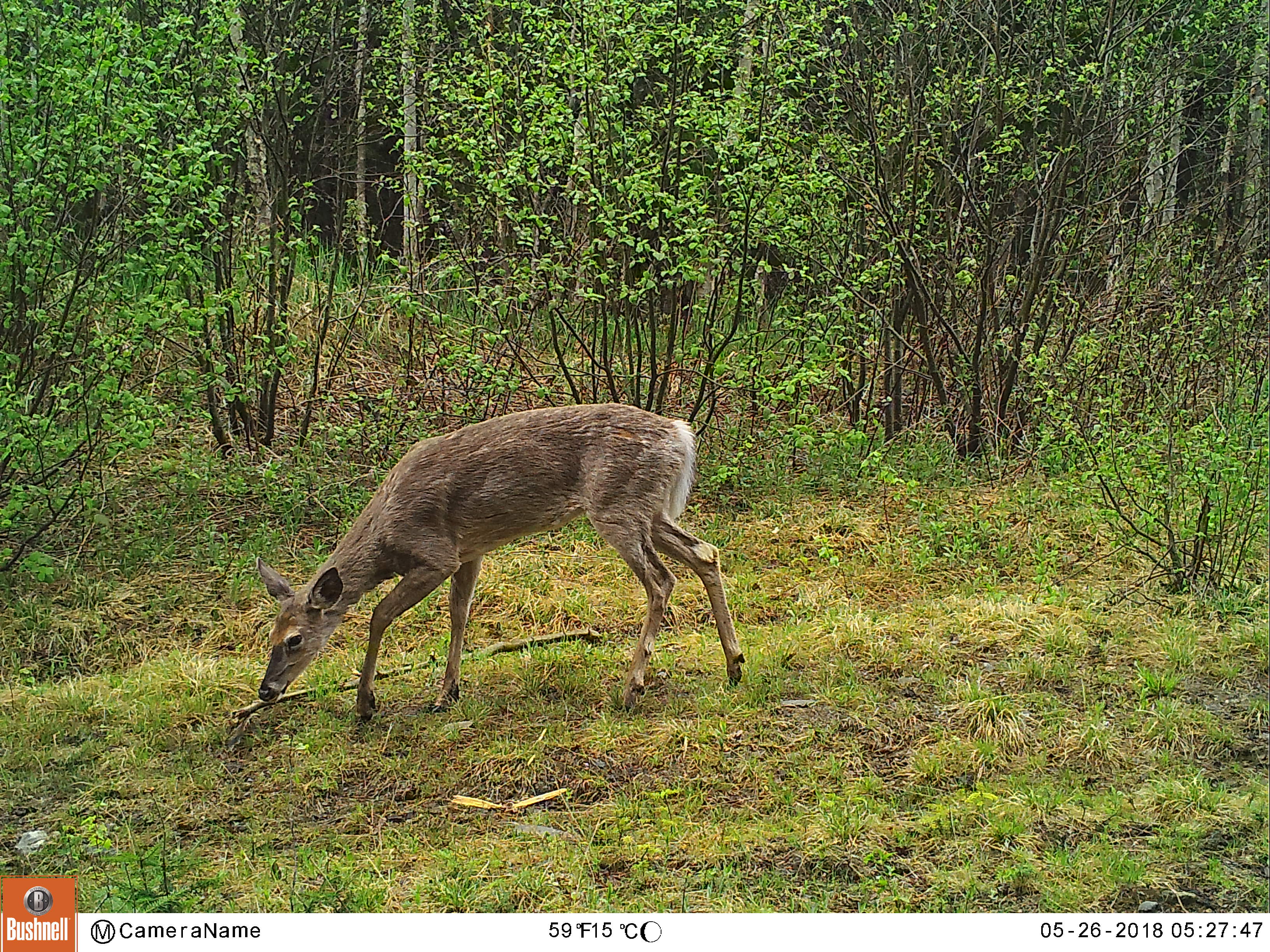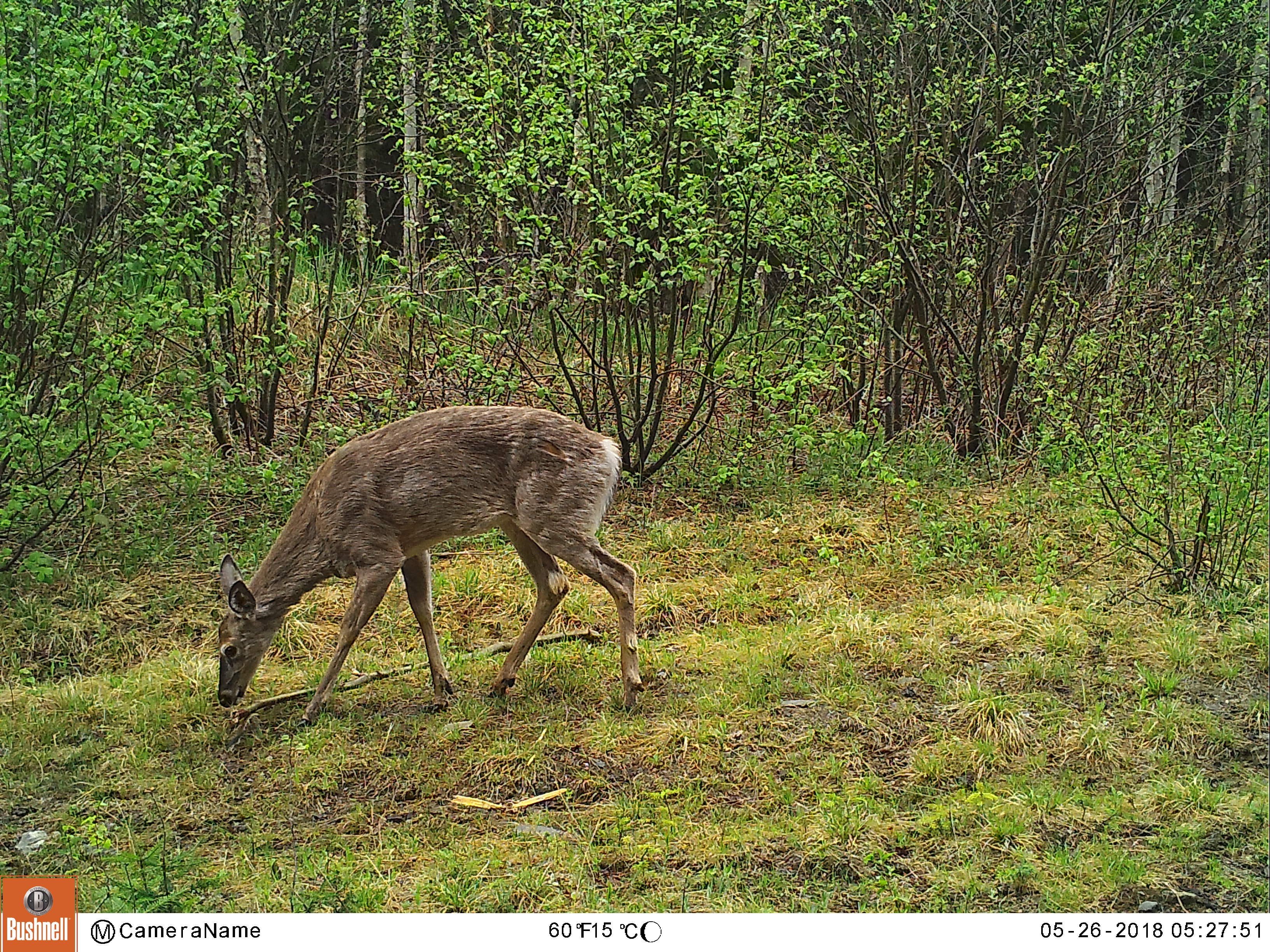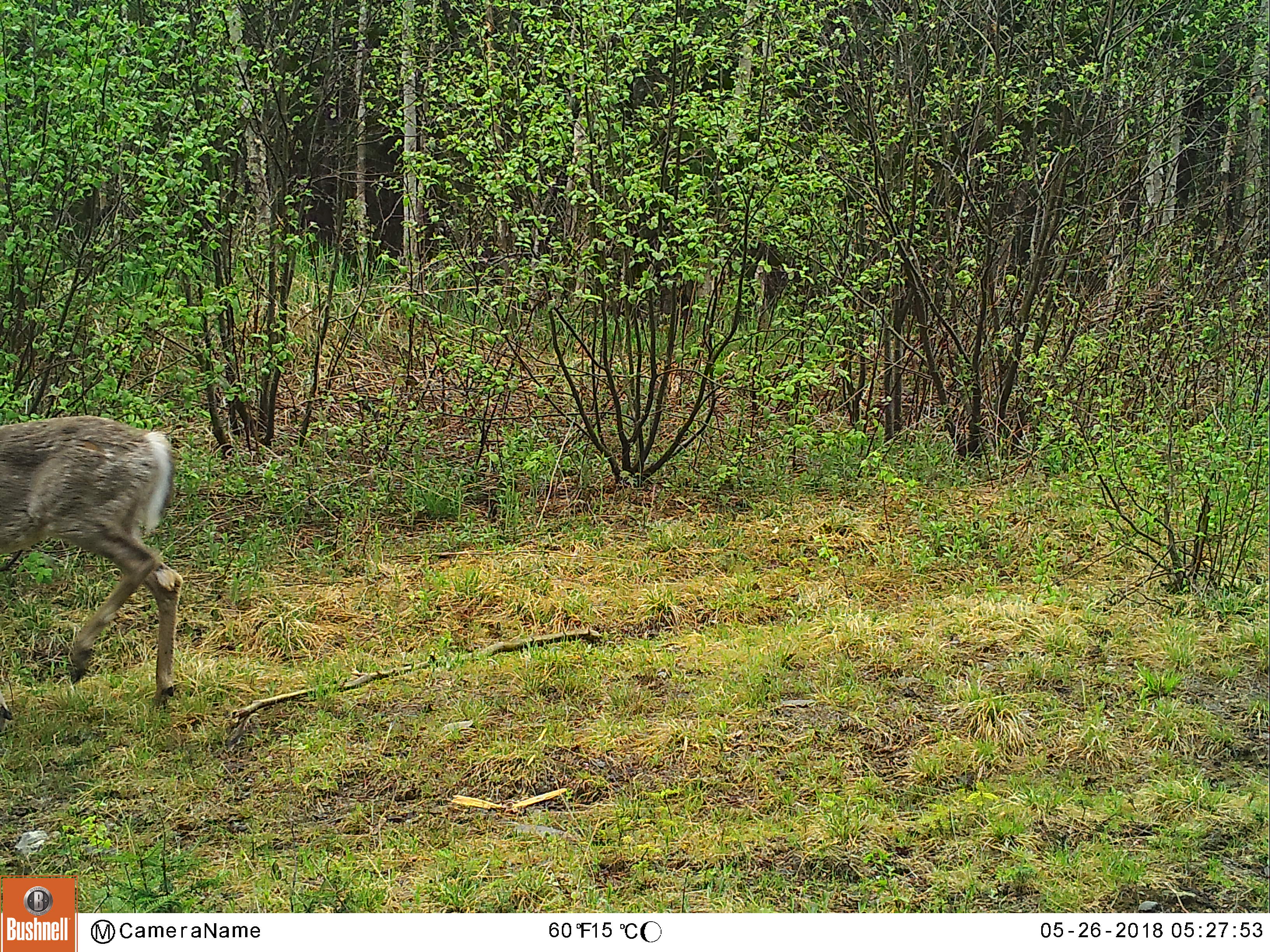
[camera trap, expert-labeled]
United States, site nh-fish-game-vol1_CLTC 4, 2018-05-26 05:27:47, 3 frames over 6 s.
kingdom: Animalia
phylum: Chordata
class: Mammalia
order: Artiodactyla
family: Cervidae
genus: Odocoileus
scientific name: Odocoileus virginianus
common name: white-tailed deer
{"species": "white-tailed deer (Odocoileus virginianus)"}